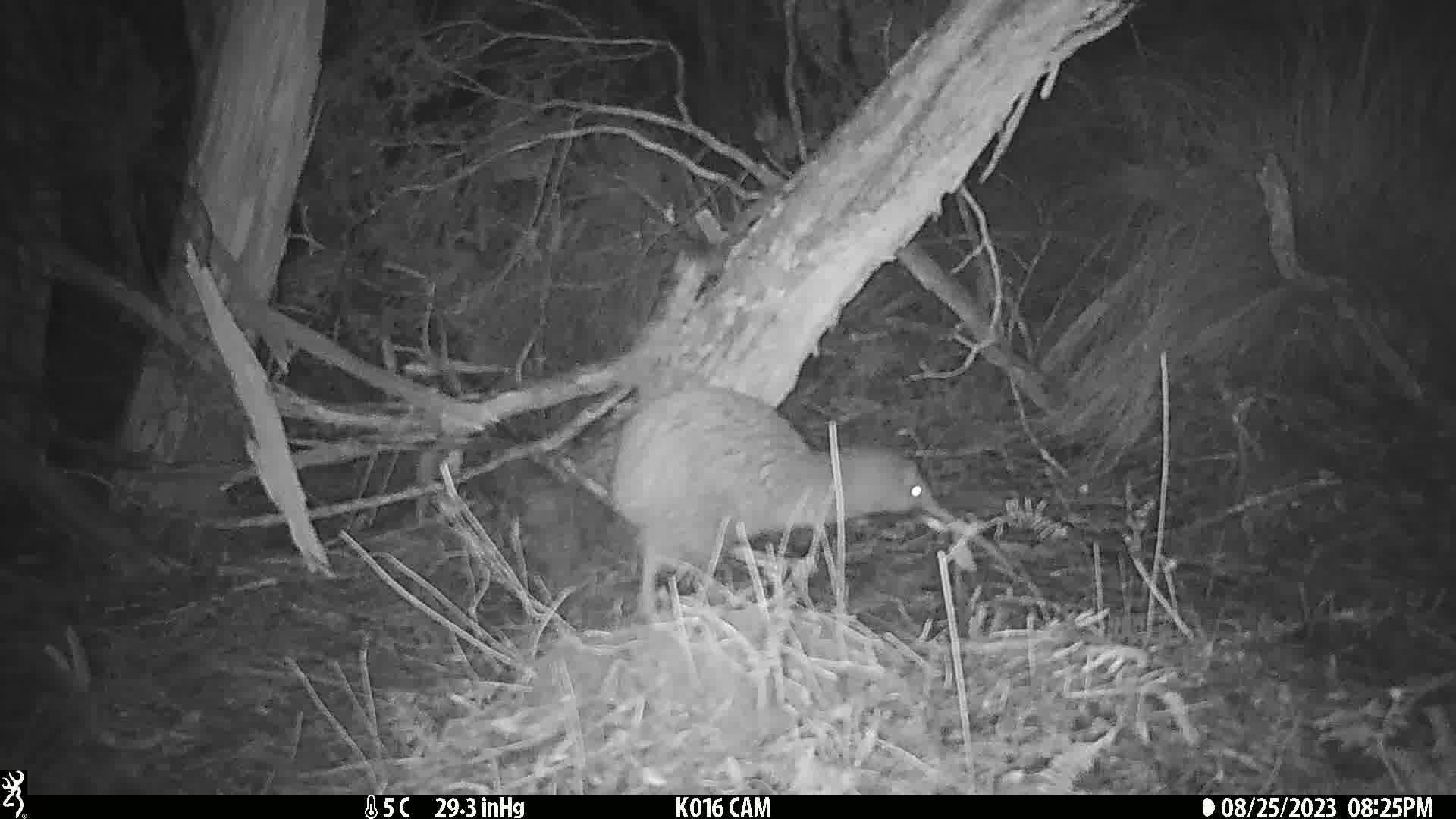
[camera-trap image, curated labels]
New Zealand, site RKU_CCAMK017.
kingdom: Animalia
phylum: Chordata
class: Aves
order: Apterygiformes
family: Apterygidae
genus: Apteryx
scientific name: Apteryx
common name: kiwi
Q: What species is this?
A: Kiwi (Apteryx).